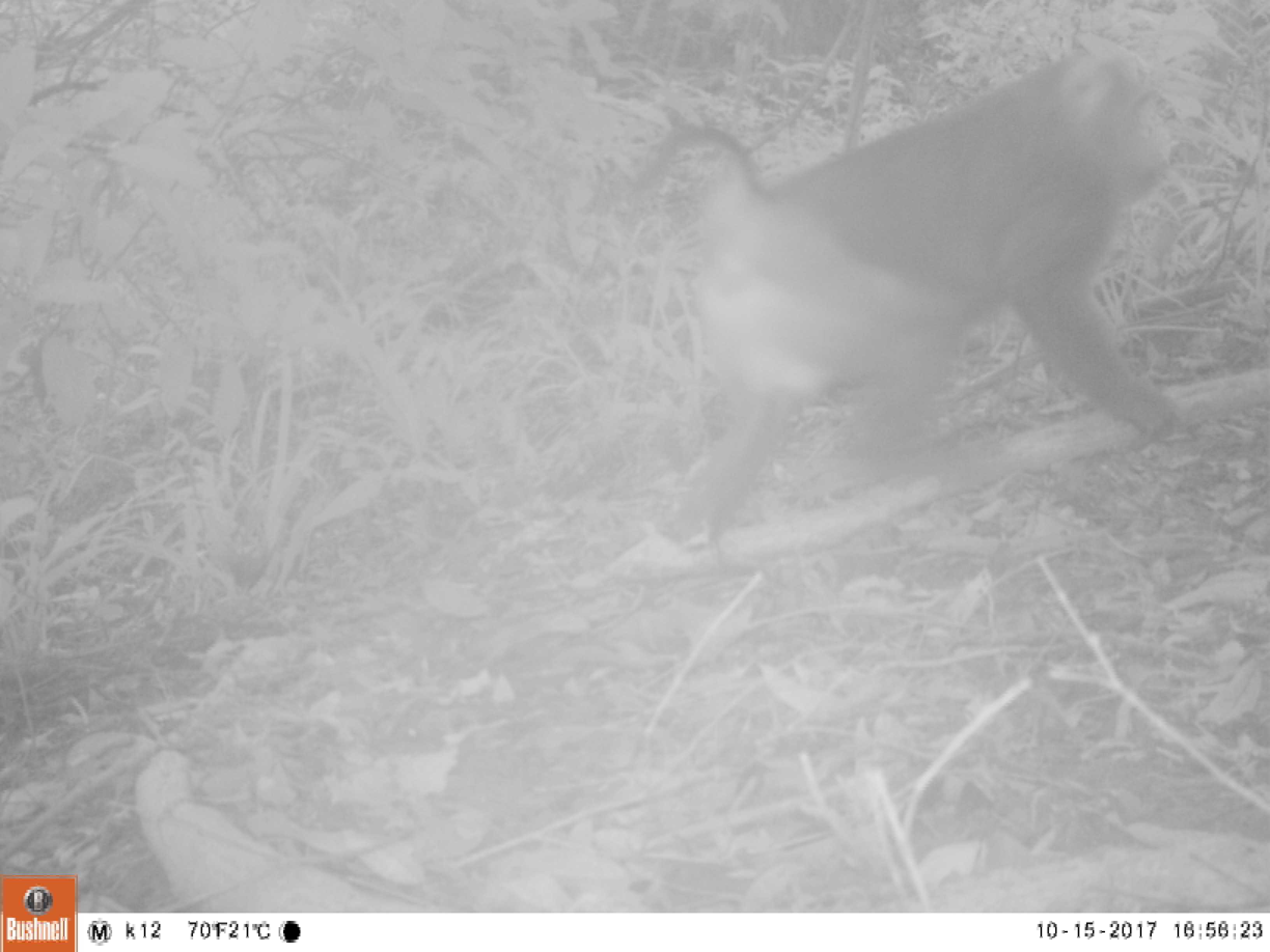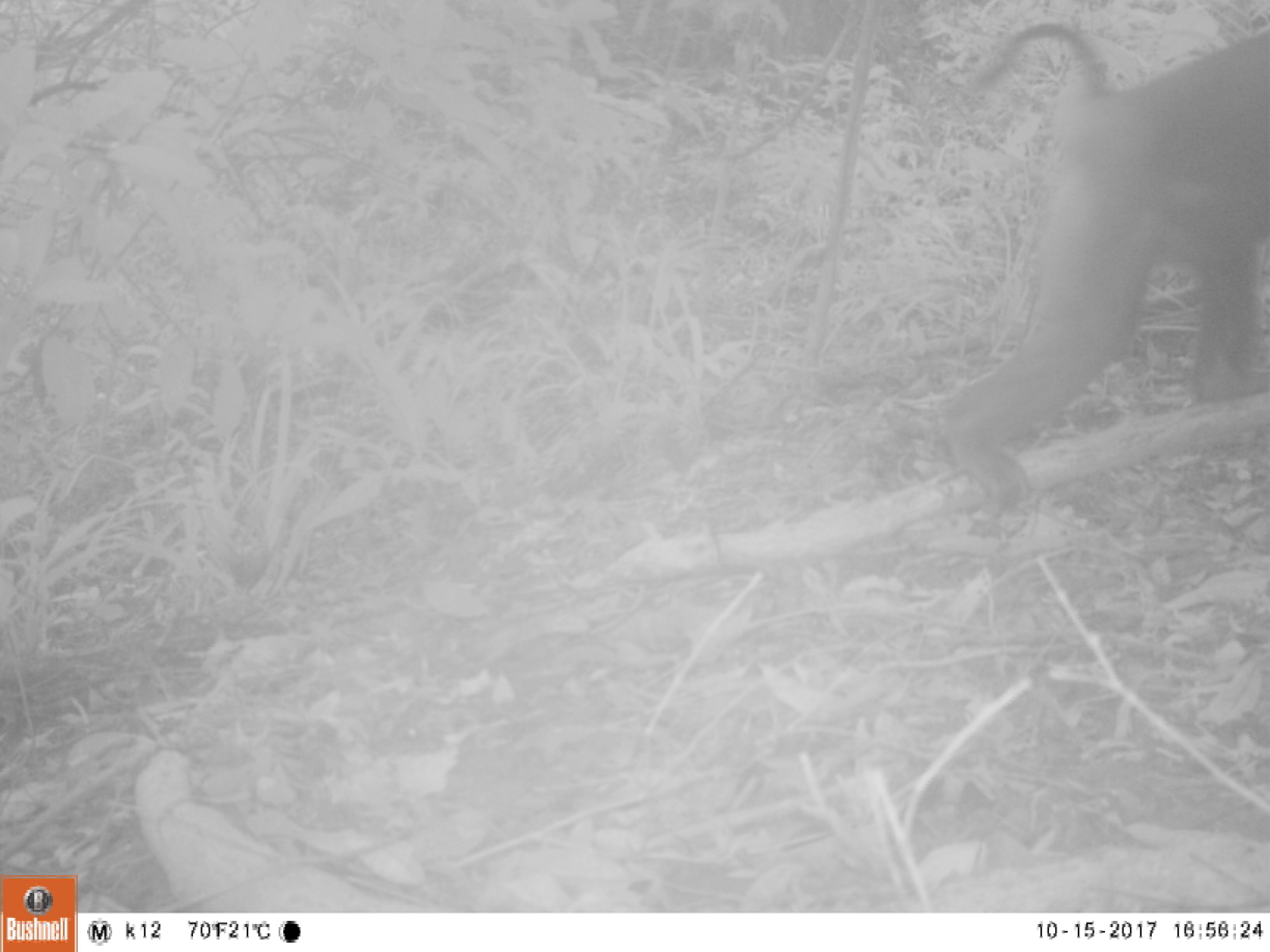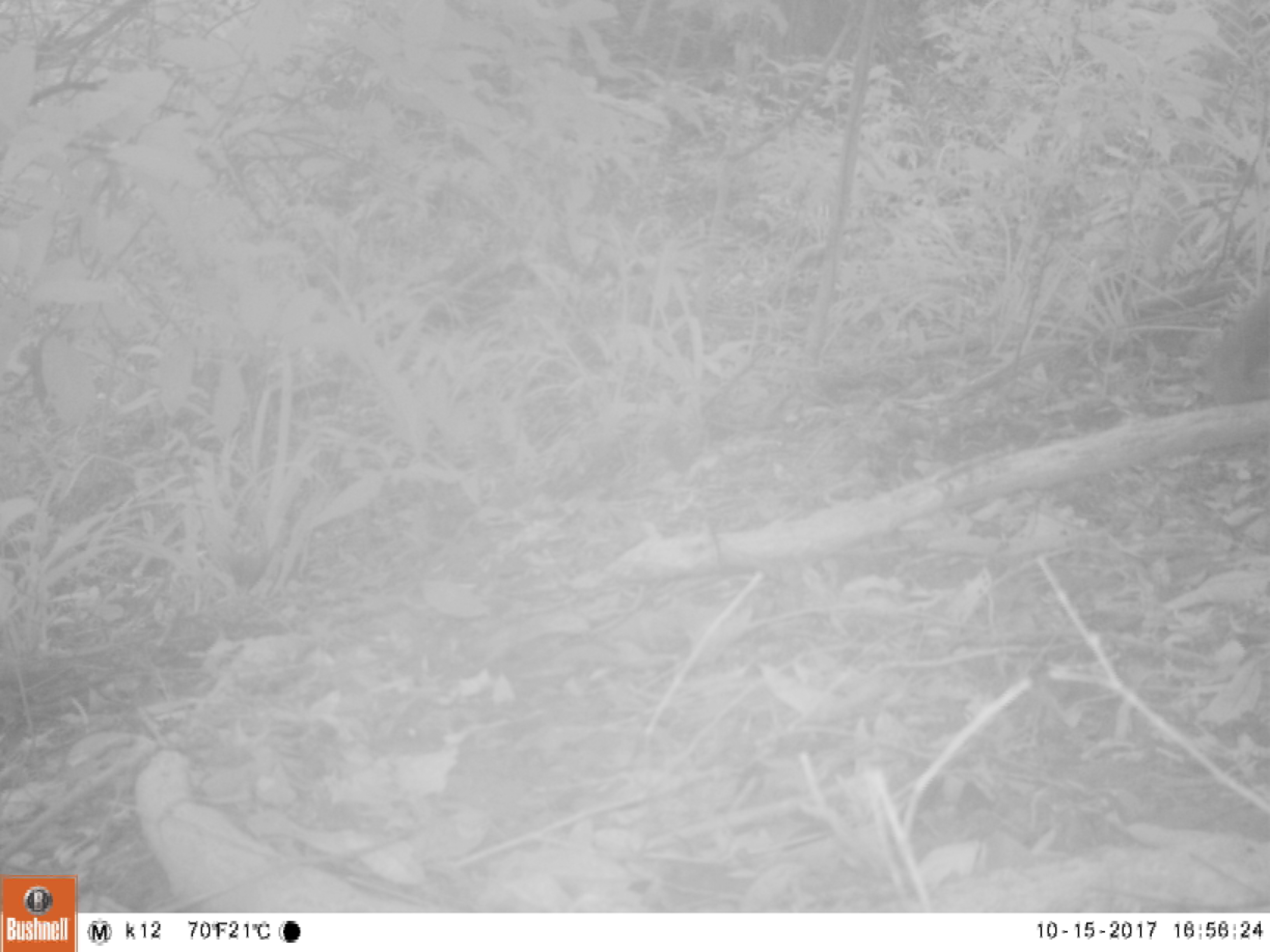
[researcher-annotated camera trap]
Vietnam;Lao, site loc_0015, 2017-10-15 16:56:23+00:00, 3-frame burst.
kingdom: Animalia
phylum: Chordata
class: Mammalia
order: Primates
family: Cercopithecidae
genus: Macaca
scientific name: Macaca nemestrina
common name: pig-tailed macaque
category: pig tailed macaque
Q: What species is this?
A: Pig tailed macaque (pig-tailed macaque) (Macaca nemestrina).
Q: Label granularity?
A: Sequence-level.